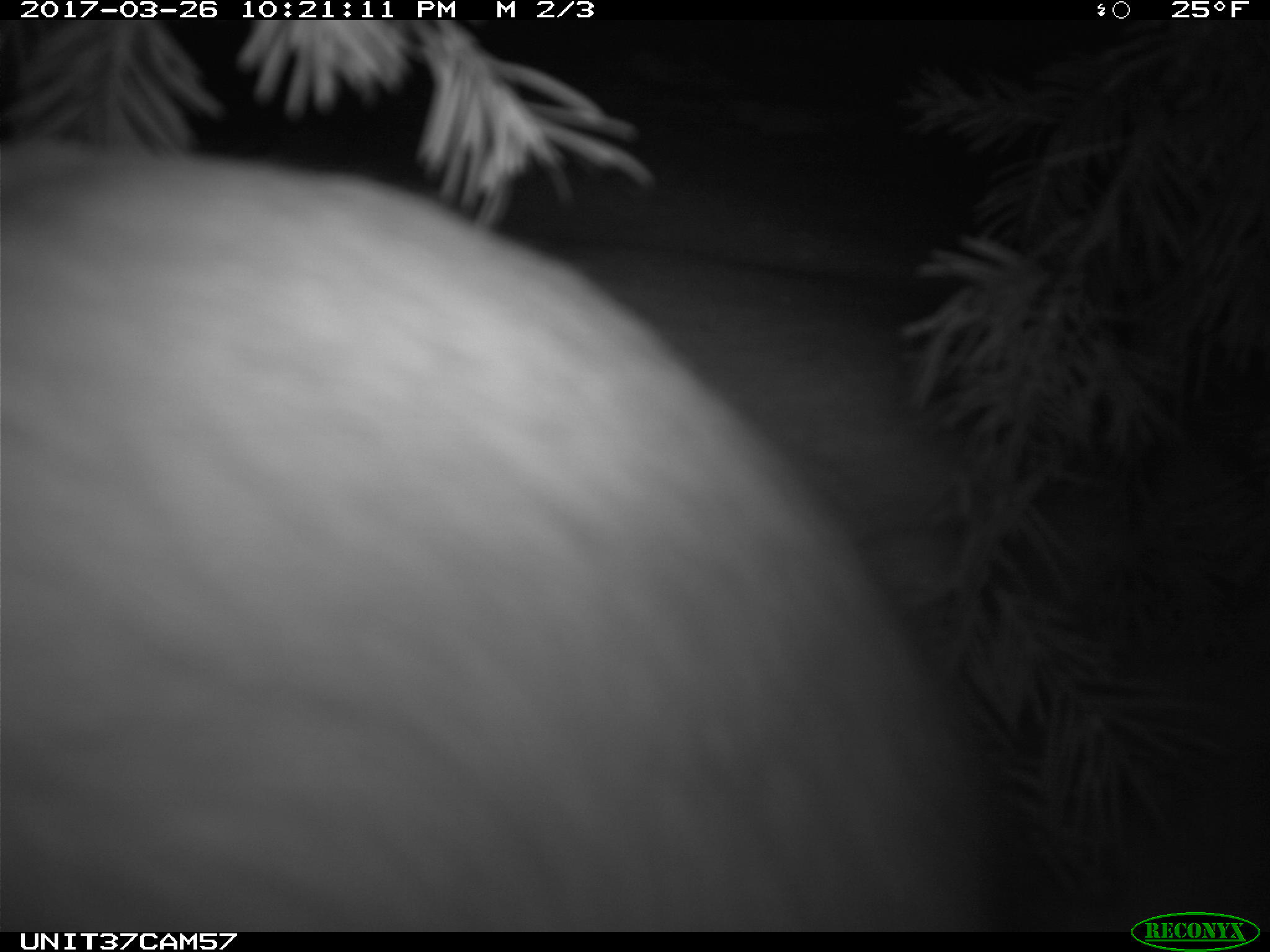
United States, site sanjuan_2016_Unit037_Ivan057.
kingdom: Animalia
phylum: Chordata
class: Mammalia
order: Lagomorpha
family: Leporidae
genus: Lepus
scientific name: Lepus americanus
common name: snowshoe hare